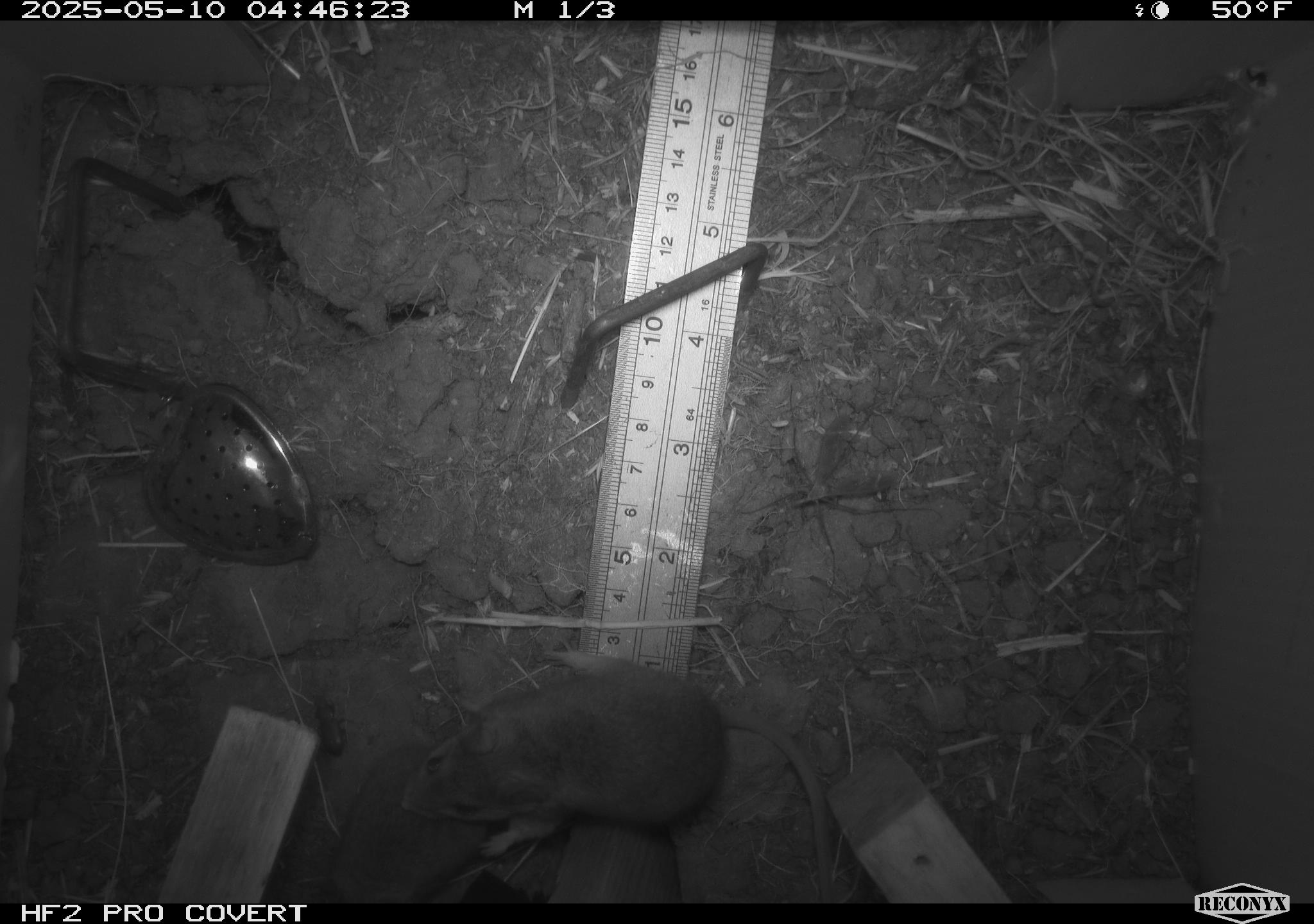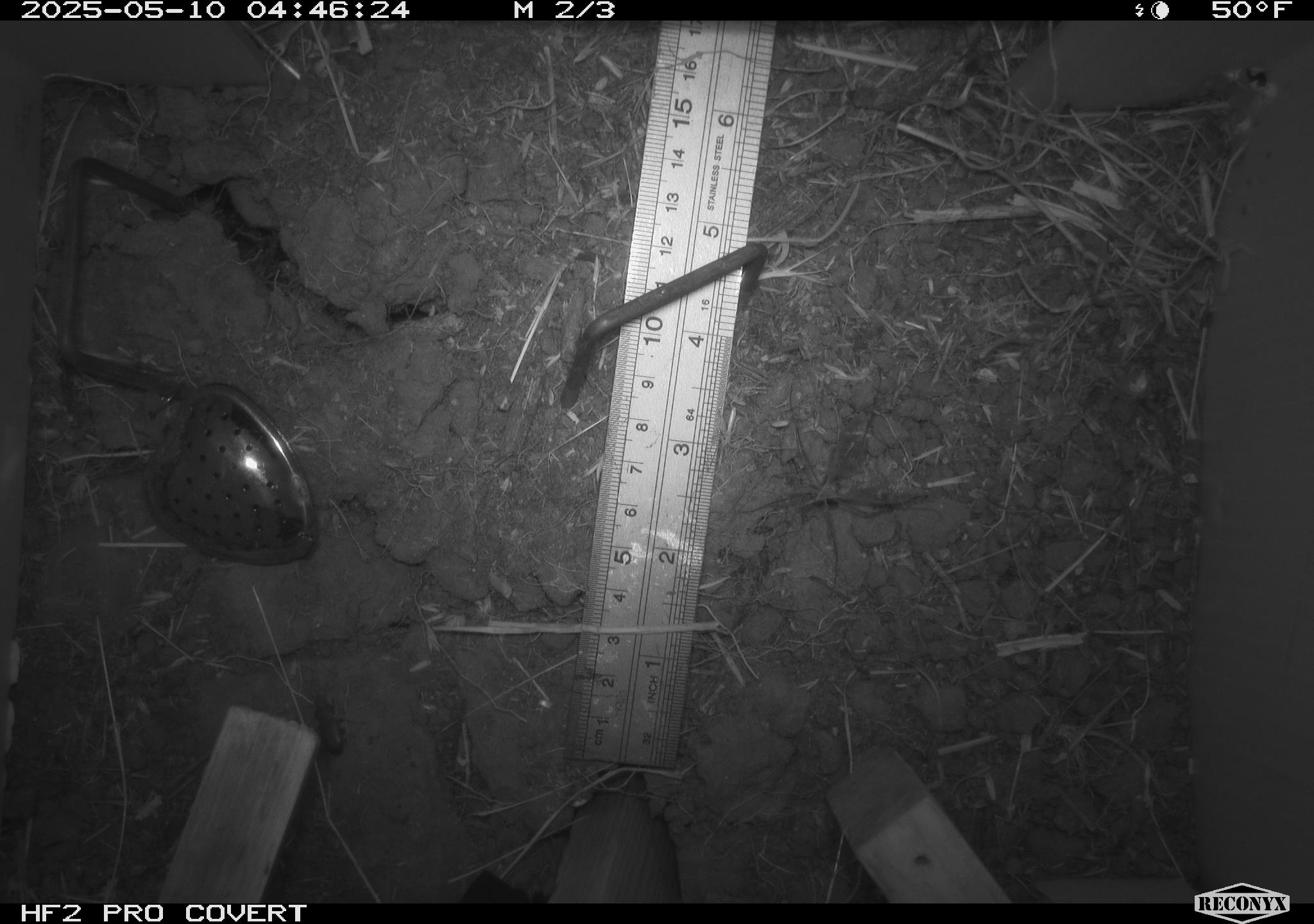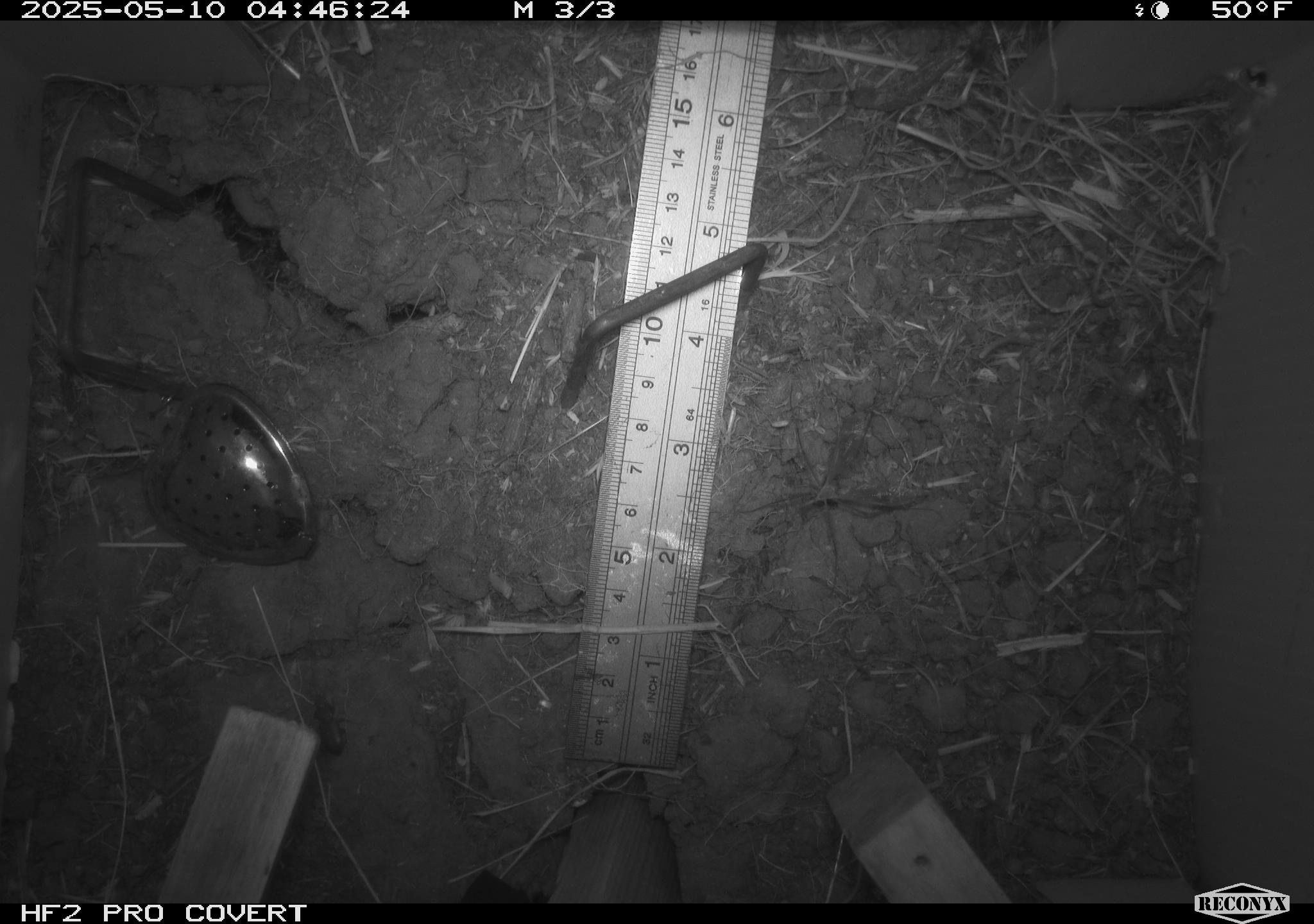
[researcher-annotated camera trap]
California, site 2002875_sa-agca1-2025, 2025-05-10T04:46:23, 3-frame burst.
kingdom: Animalia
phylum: Chordata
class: Mammalia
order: Rodentia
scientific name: Rodentia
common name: rodent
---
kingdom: Animalia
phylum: Arthropoda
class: Insecta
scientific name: Insecta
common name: insect